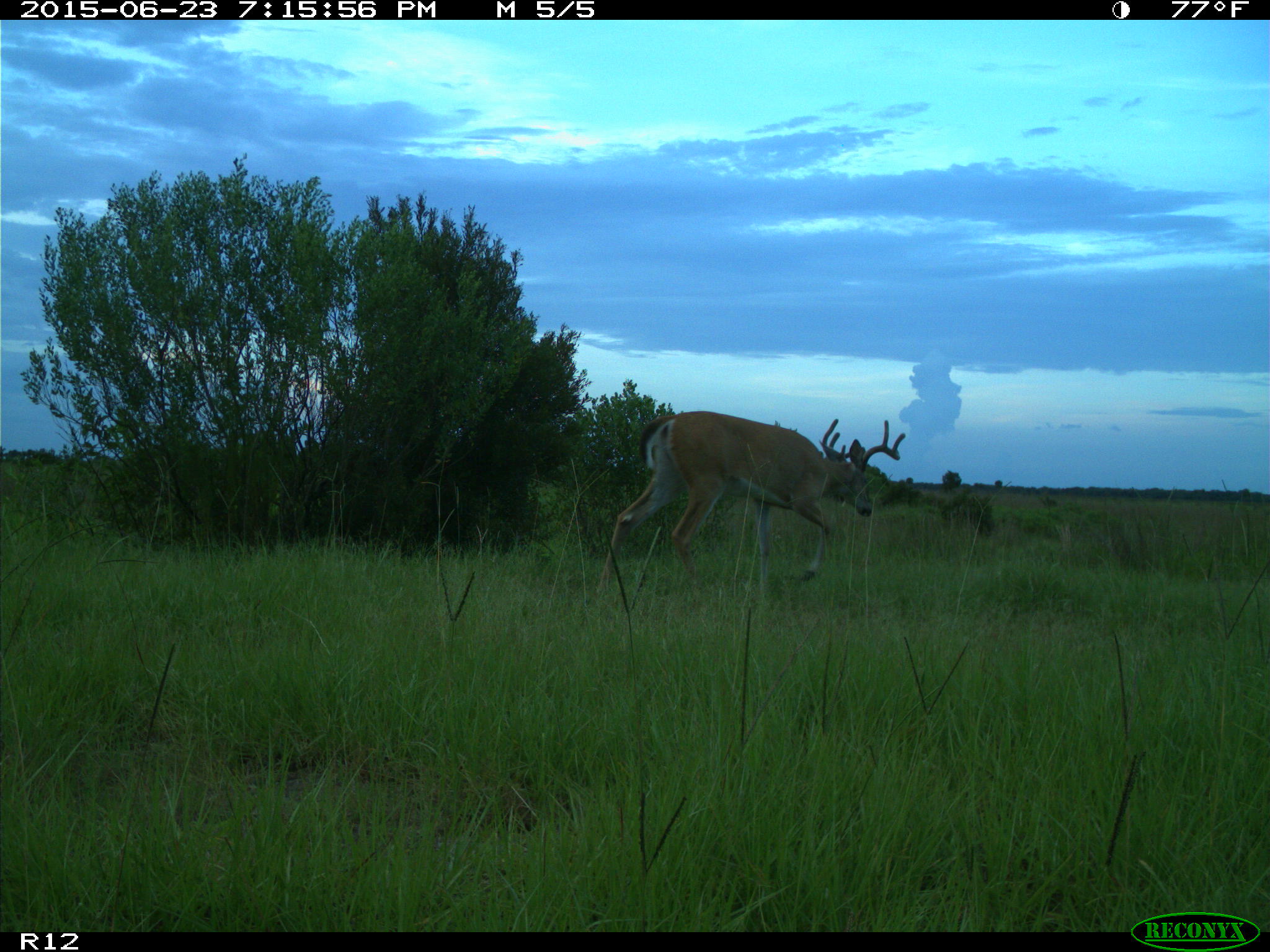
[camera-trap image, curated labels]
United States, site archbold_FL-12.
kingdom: Animalia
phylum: Chordata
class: Mammalia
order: Artiodactyla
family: Cervidae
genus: Odocoileus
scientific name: Odocoileus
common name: deer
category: unidentified deer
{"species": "unidentified deer (deer) (Odocoileus)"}